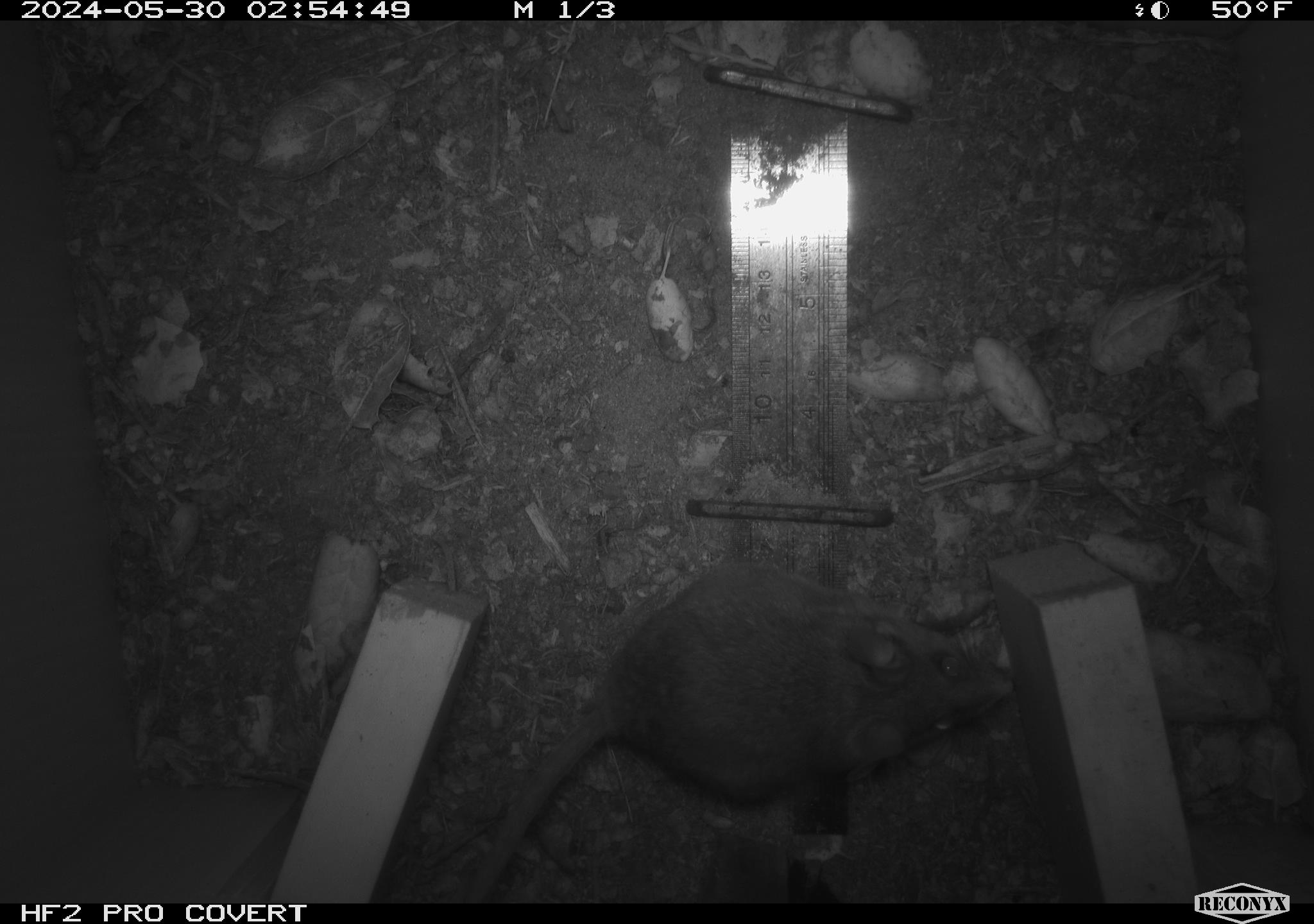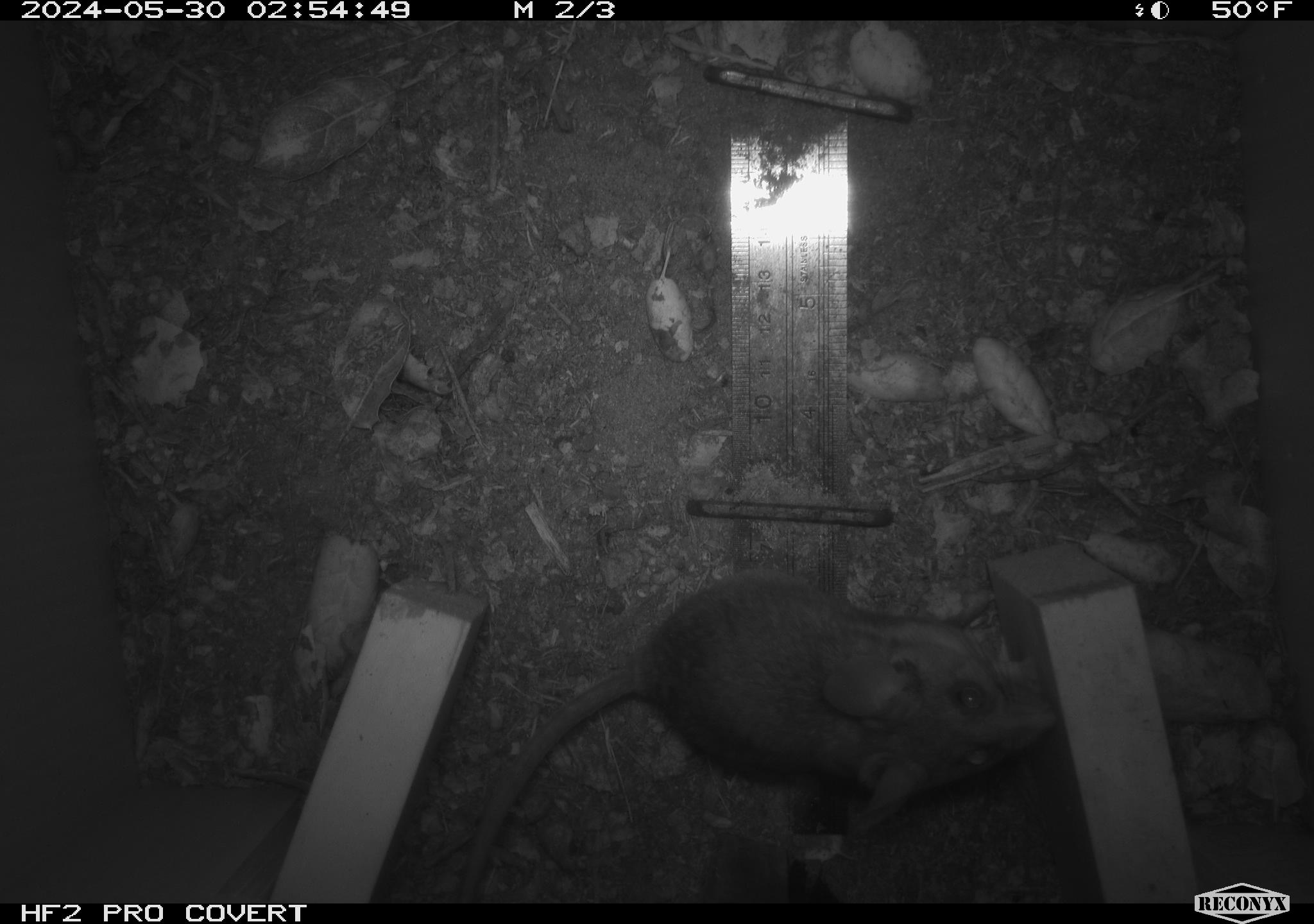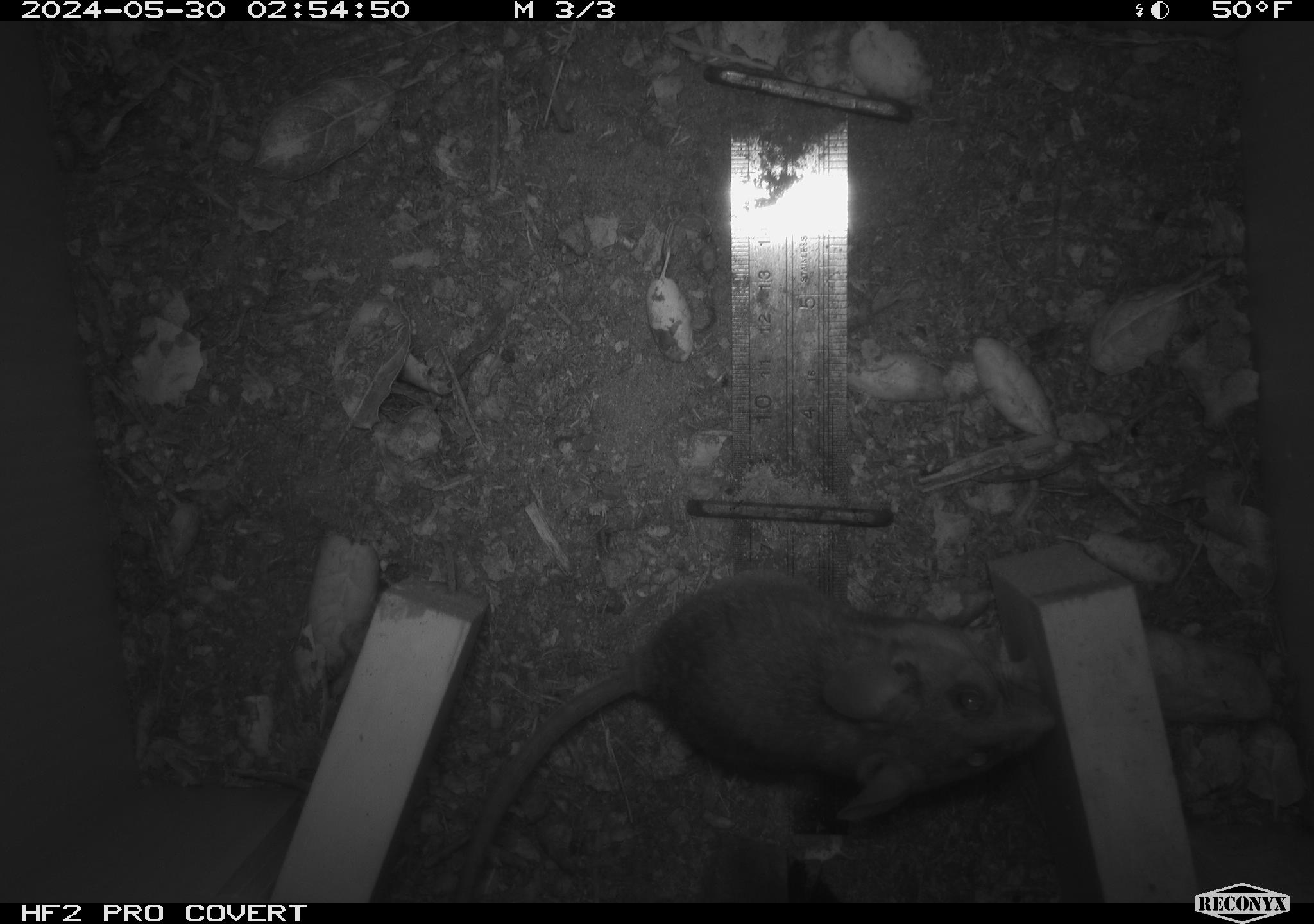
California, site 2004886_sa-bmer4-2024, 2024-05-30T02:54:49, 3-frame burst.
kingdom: Animalia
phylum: Chordata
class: Mammalia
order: Rodentia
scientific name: Rodentia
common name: mouse species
Mouse species (Rodentia).